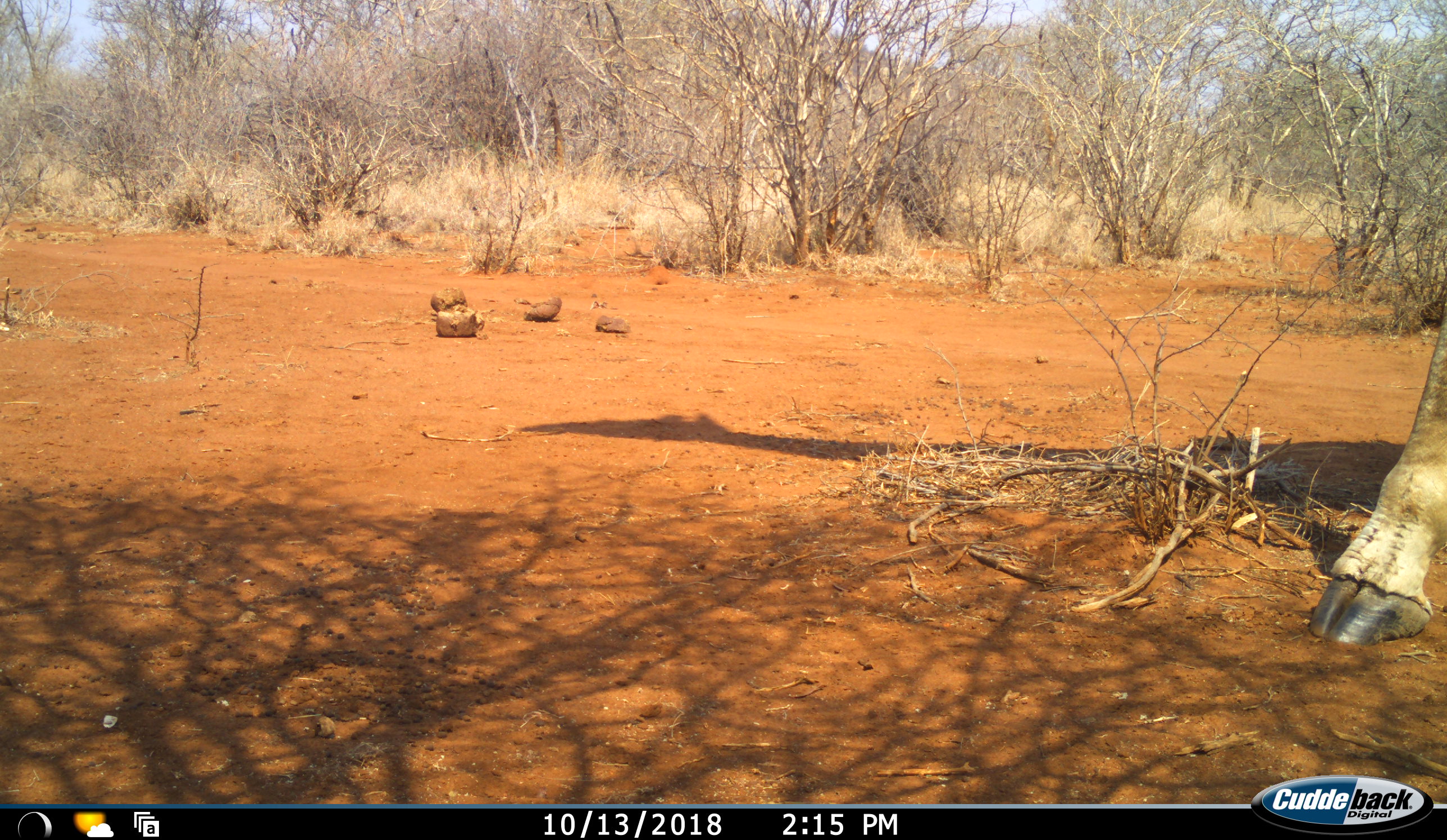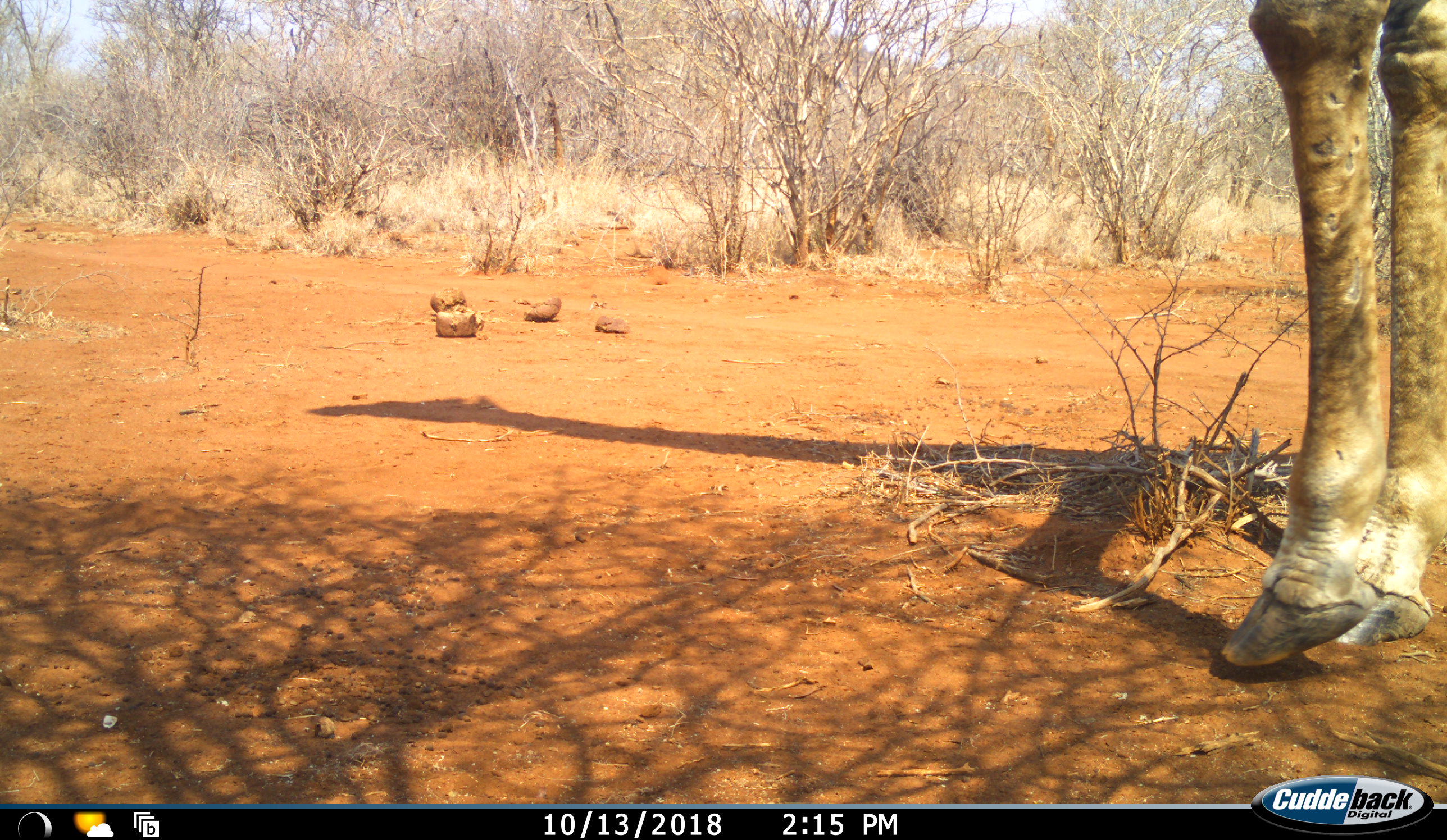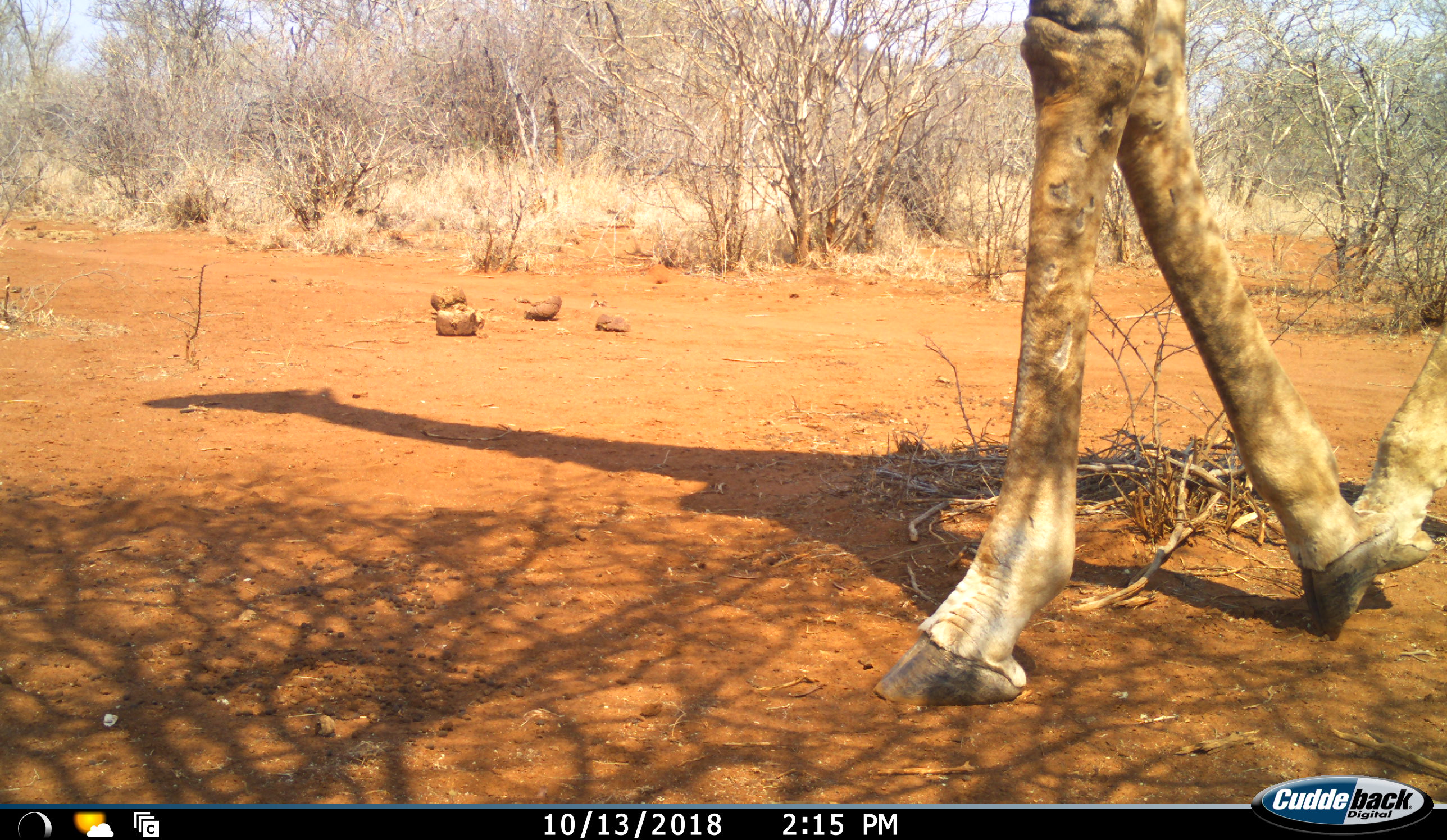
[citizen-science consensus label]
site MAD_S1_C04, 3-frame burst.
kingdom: Animalia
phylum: Chordata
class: Mammalia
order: Artiodactyla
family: Giraffidae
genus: Giraffa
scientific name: Giraffa camelopardalis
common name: giraffe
Giraffe (Giraffa camelopardalis), count 1. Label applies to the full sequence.